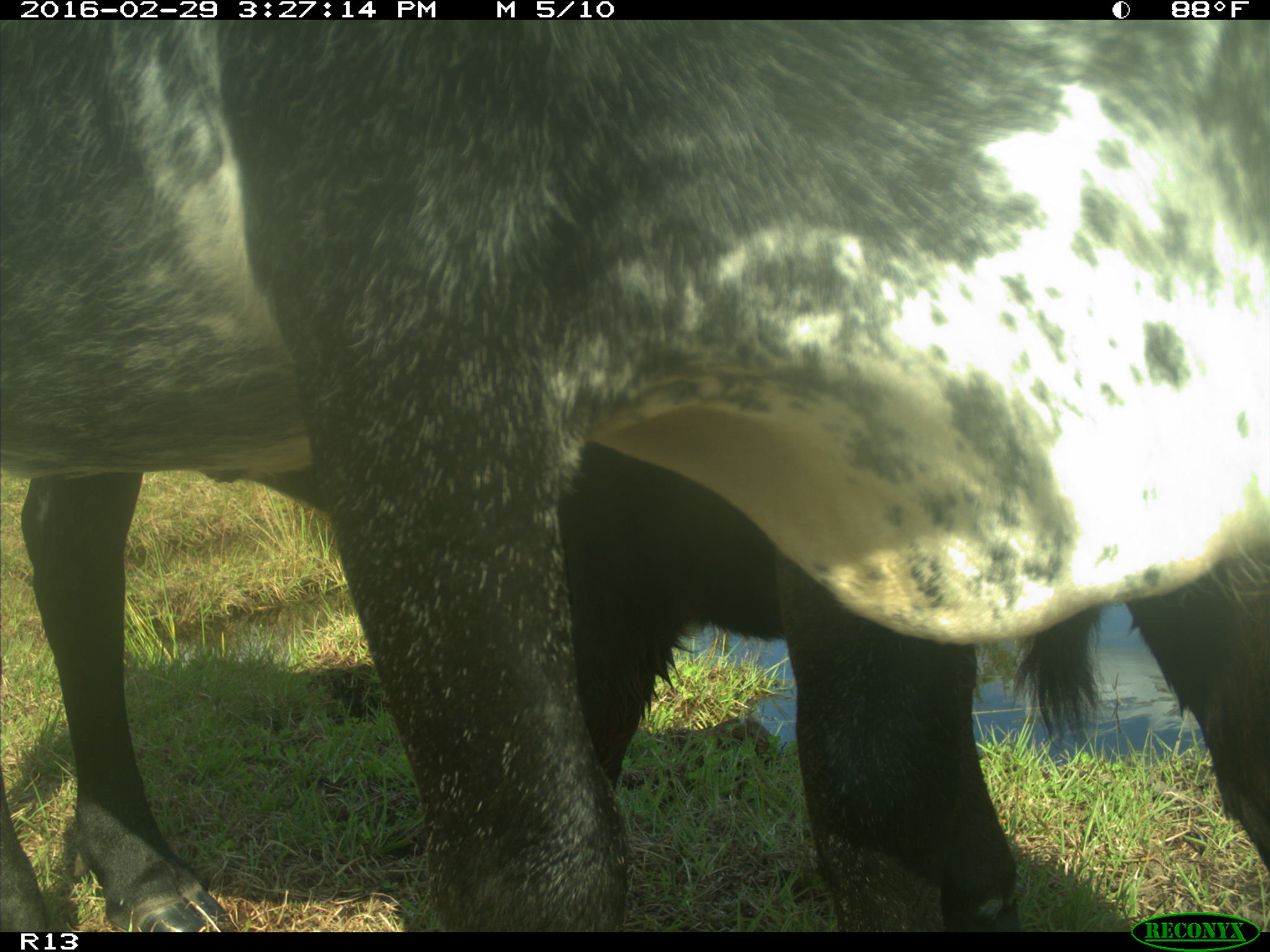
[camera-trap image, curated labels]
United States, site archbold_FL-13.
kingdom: Animalia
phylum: Chordata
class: Mammalia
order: Artiodactyla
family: Bovidae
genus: Bos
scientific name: Bos taurus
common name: domestic cow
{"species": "Bos taurus (domestic cow)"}